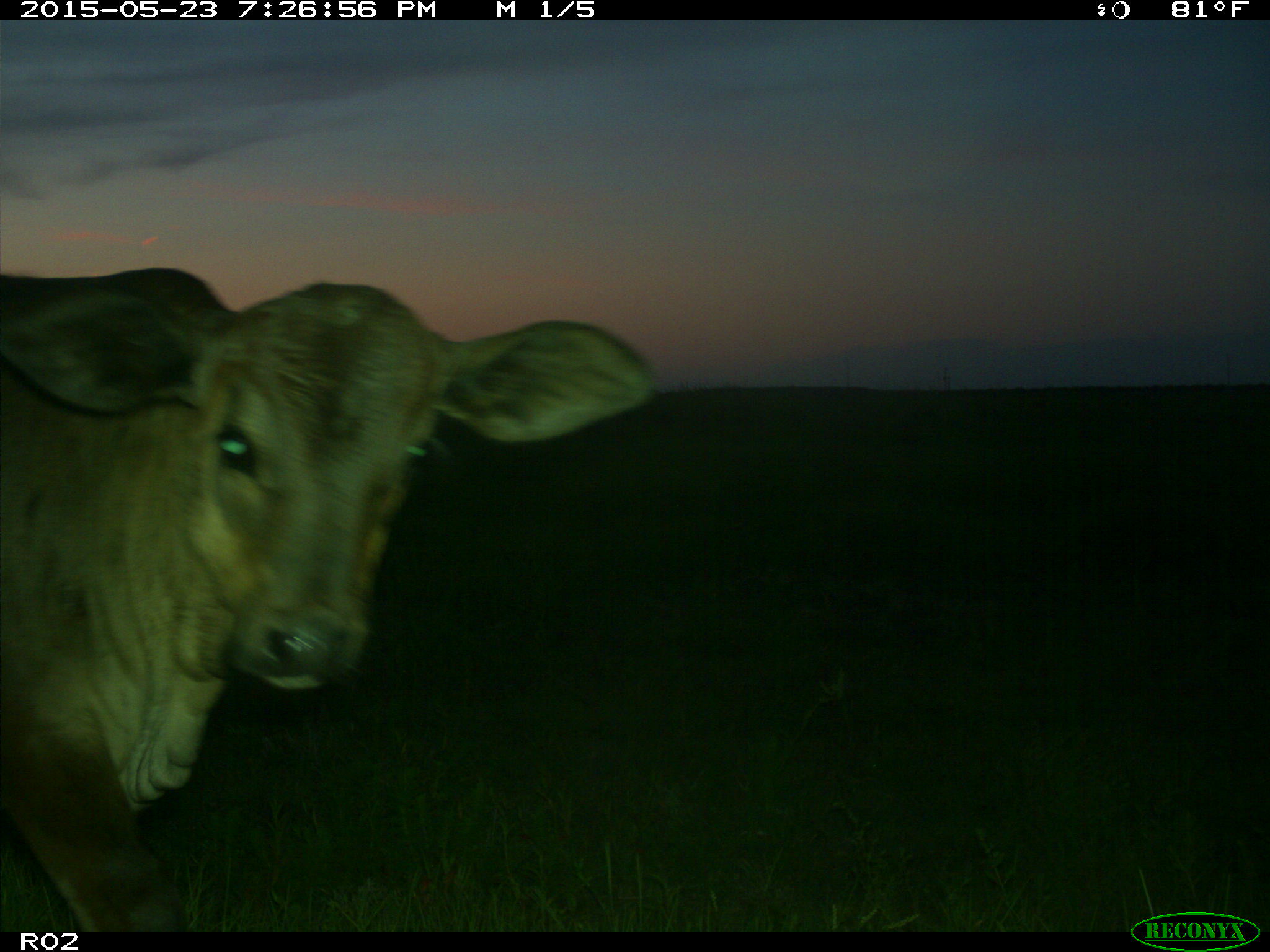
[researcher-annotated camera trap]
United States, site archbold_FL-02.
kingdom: Animalia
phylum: Chordata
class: Mammalia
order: Artiodactyla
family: Bovidae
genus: Bos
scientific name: Bos taurus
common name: domestic cow